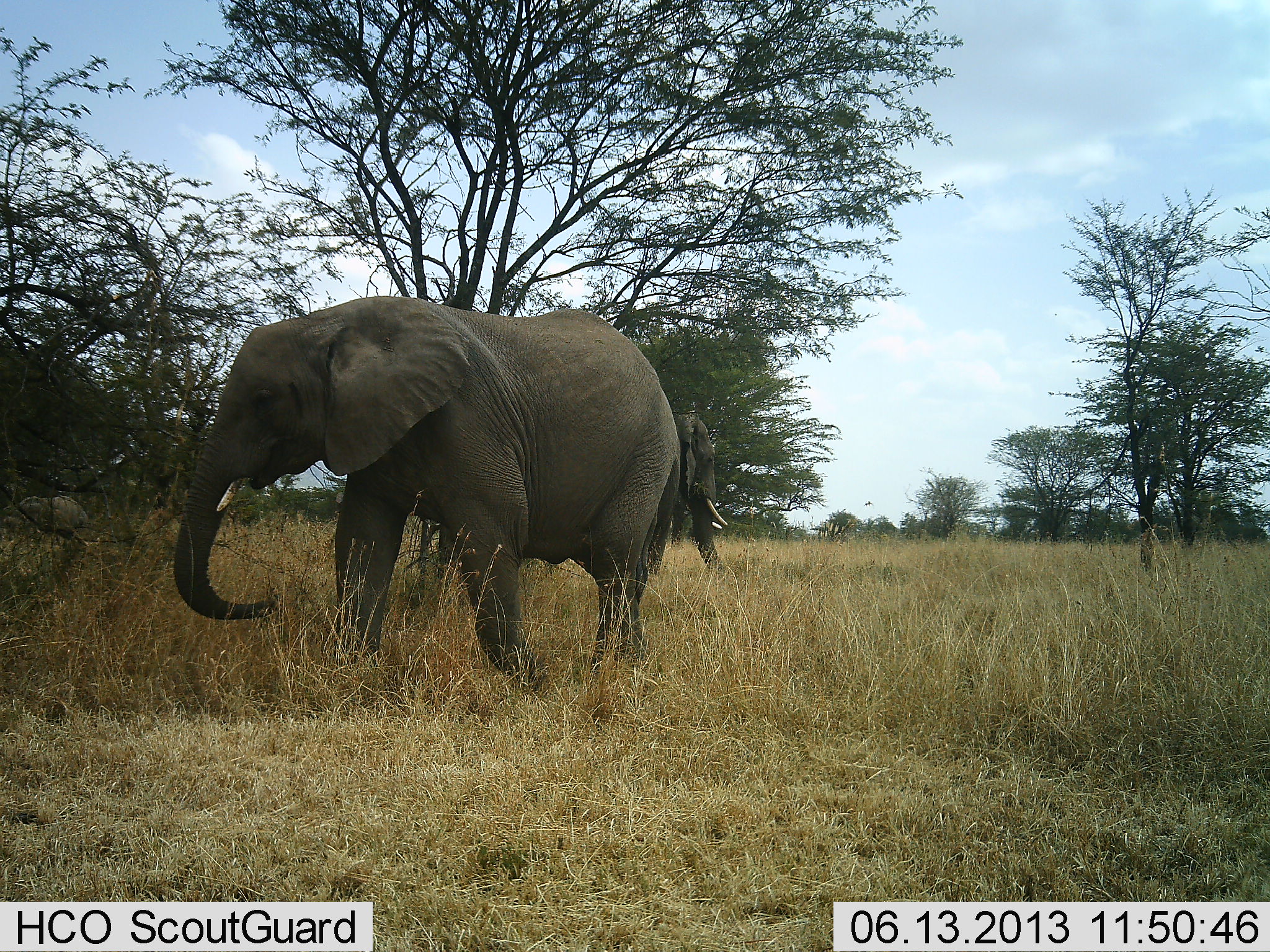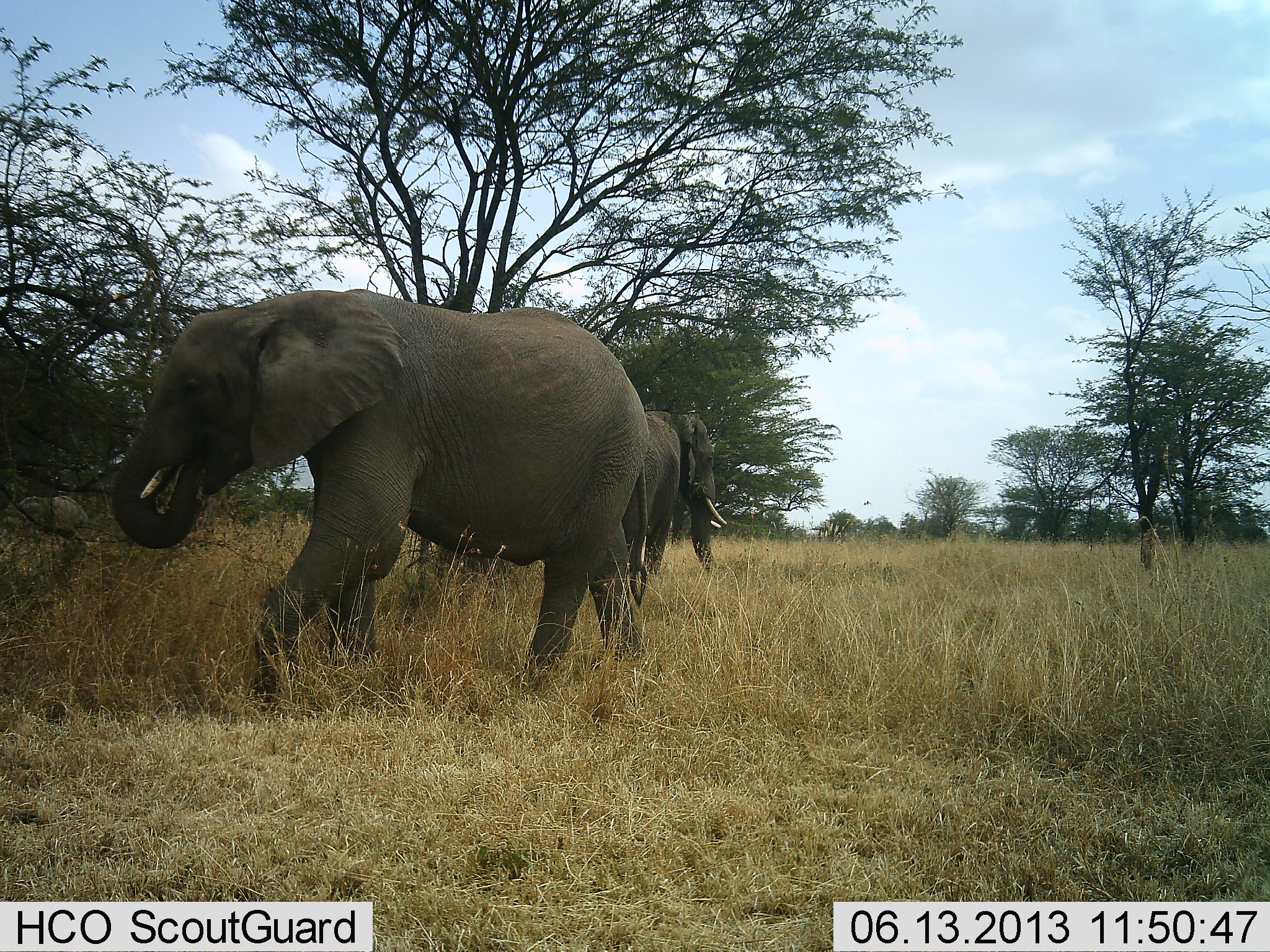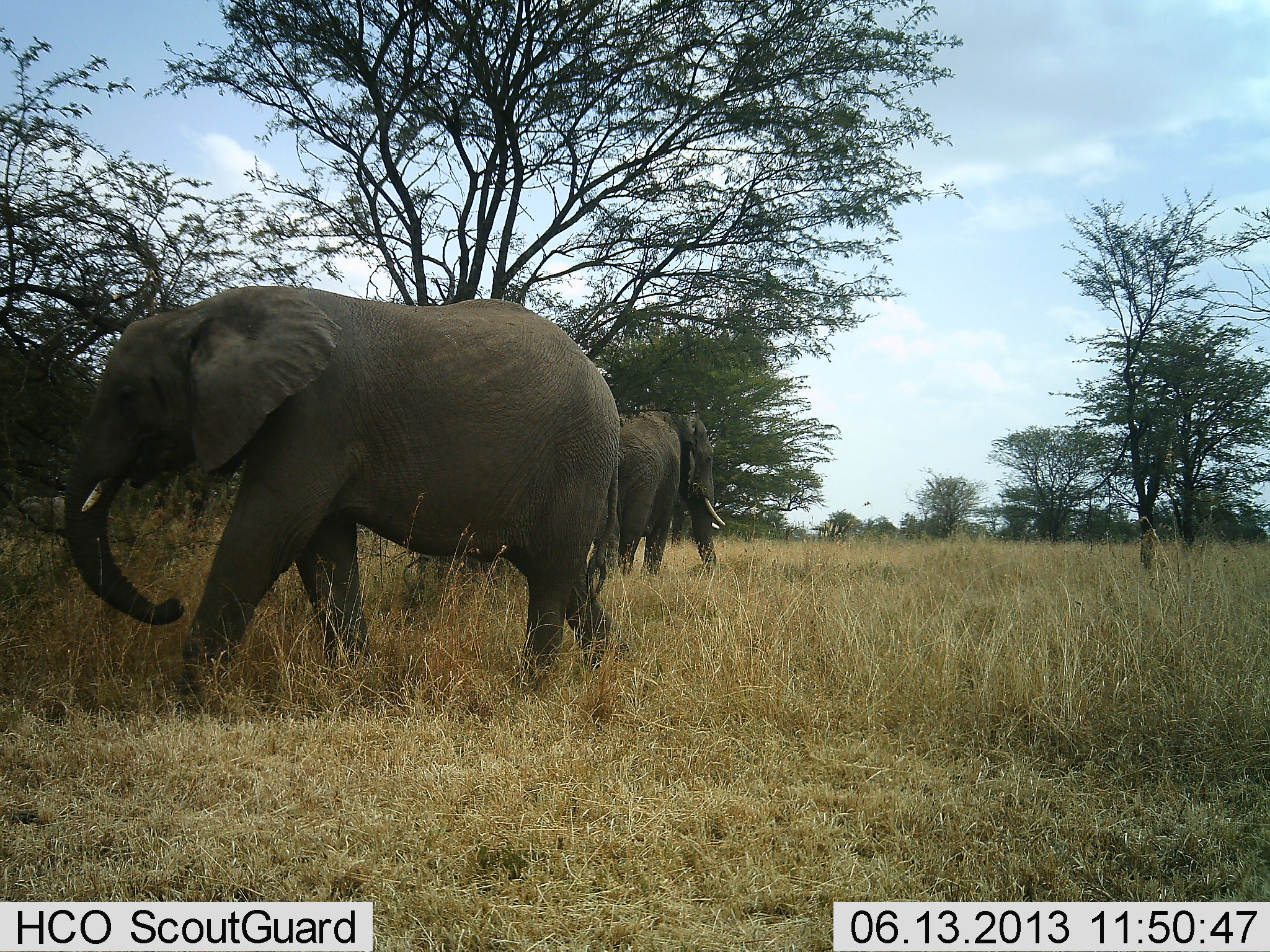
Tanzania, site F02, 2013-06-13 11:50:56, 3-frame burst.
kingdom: Animalia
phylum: Chordata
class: Mammalia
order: Proboscidea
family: Elephantidae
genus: Loxodonta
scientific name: Loxodonta africana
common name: african bush elephant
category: elephant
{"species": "elephant (african bush elephant) (Loxodonta africana)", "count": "2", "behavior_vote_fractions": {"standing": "55%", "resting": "7%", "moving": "55%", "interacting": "0%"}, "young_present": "0%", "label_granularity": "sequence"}